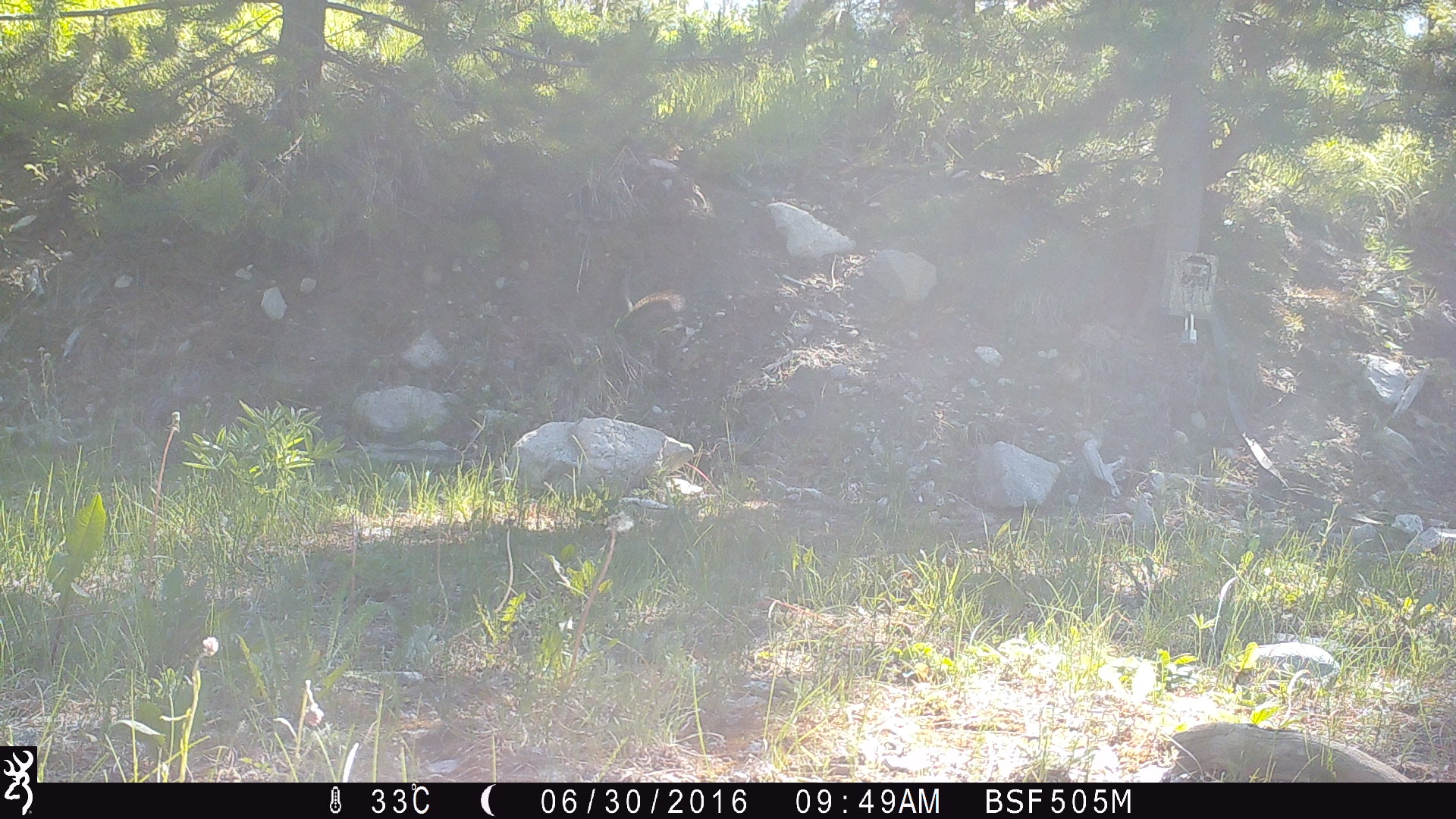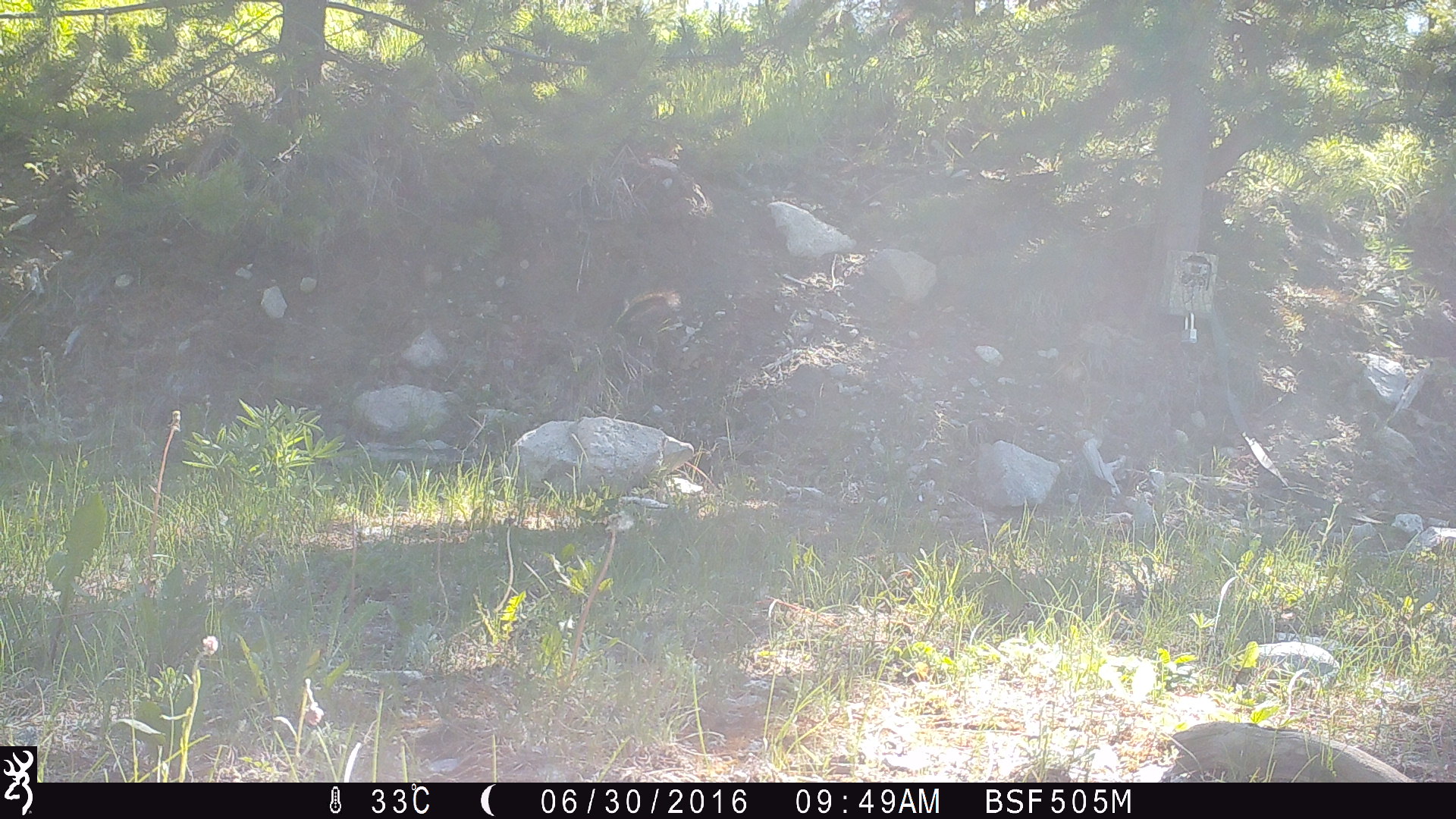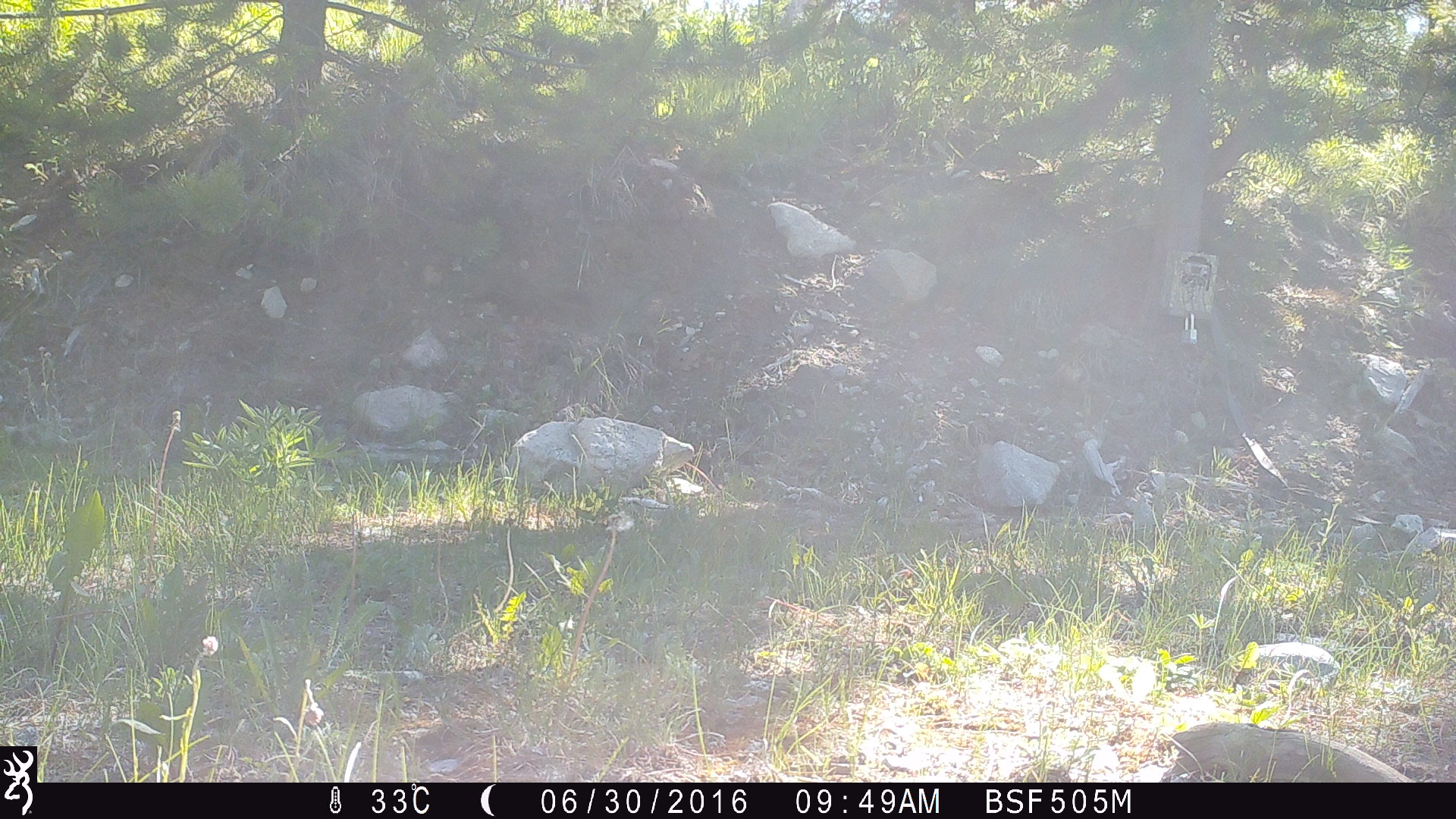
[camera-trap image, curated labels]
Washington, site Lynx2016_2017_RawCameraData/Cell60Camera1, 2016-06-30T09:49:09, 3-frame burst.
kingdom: Animalia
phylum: Chordata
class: Mammalia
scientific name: Mammalia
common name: small mammal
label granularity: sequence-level